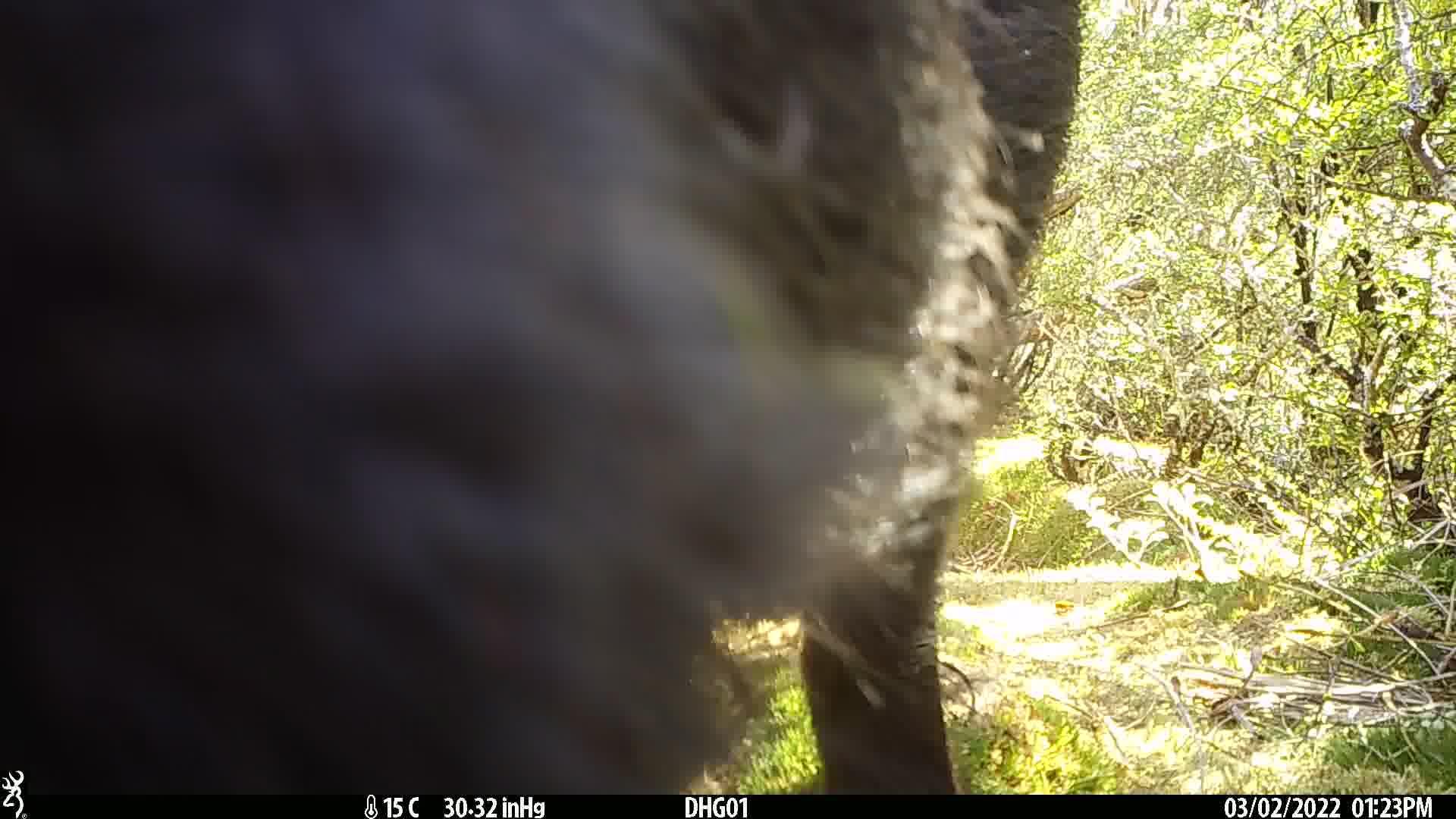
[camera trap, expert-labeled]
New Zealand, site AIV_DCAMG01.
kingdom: Animalia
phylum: Chordata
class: Mammalia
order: Artiodactyla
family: Suidae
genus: Sus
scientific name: Sus scrofa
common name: pig